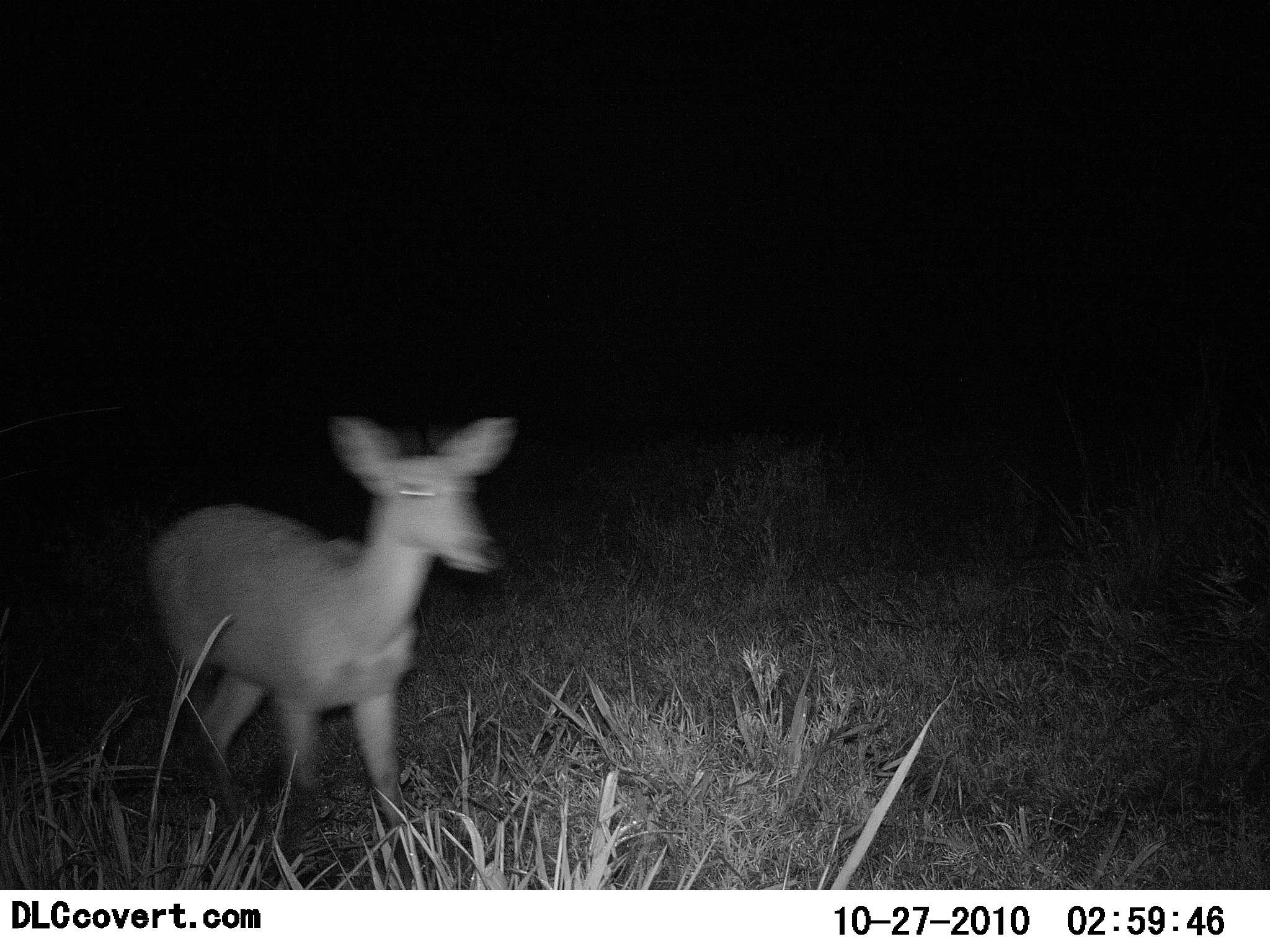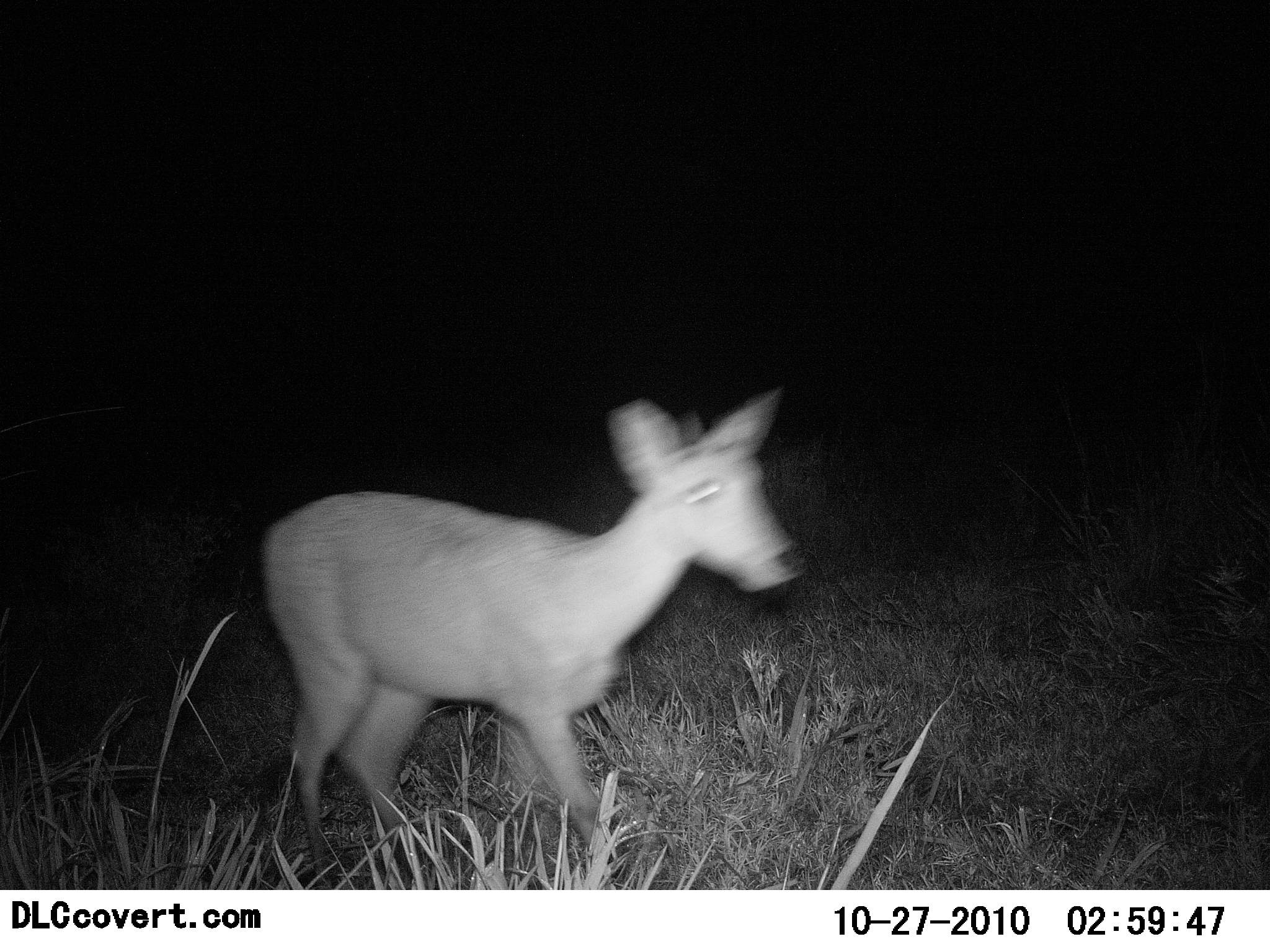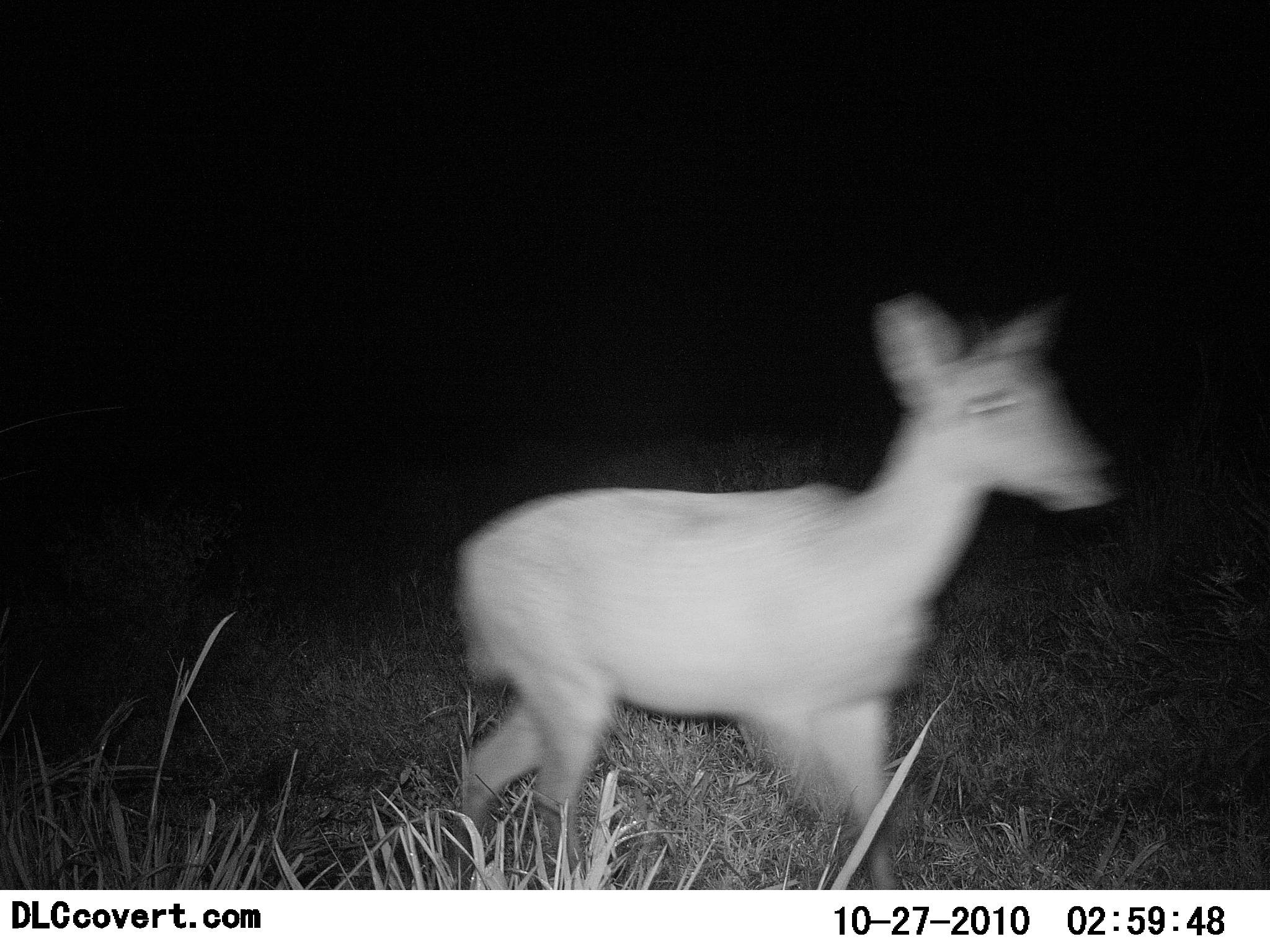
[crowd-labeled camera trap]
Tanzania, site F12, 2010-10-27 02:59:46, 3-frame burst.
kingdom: Animalia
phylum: Chordata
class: Mammalia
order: Artiodactyla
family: Bovidae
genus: Redunca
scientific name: Redunca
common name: reedbuck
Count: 1.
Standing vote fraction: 0%.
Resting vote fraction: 0%.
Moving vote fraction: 100%.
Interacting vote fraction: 0%.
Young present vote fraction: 0%.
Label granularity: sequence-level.